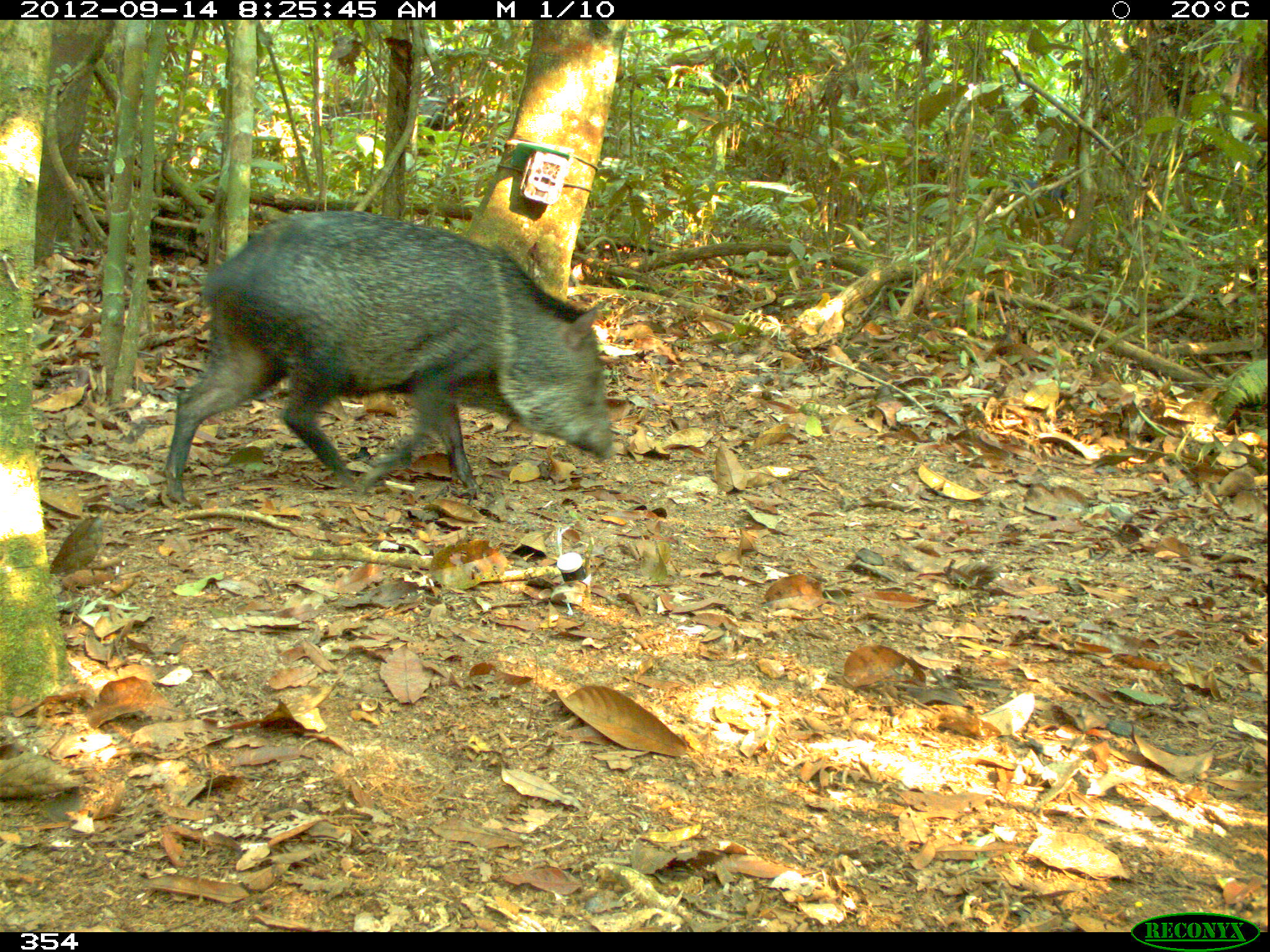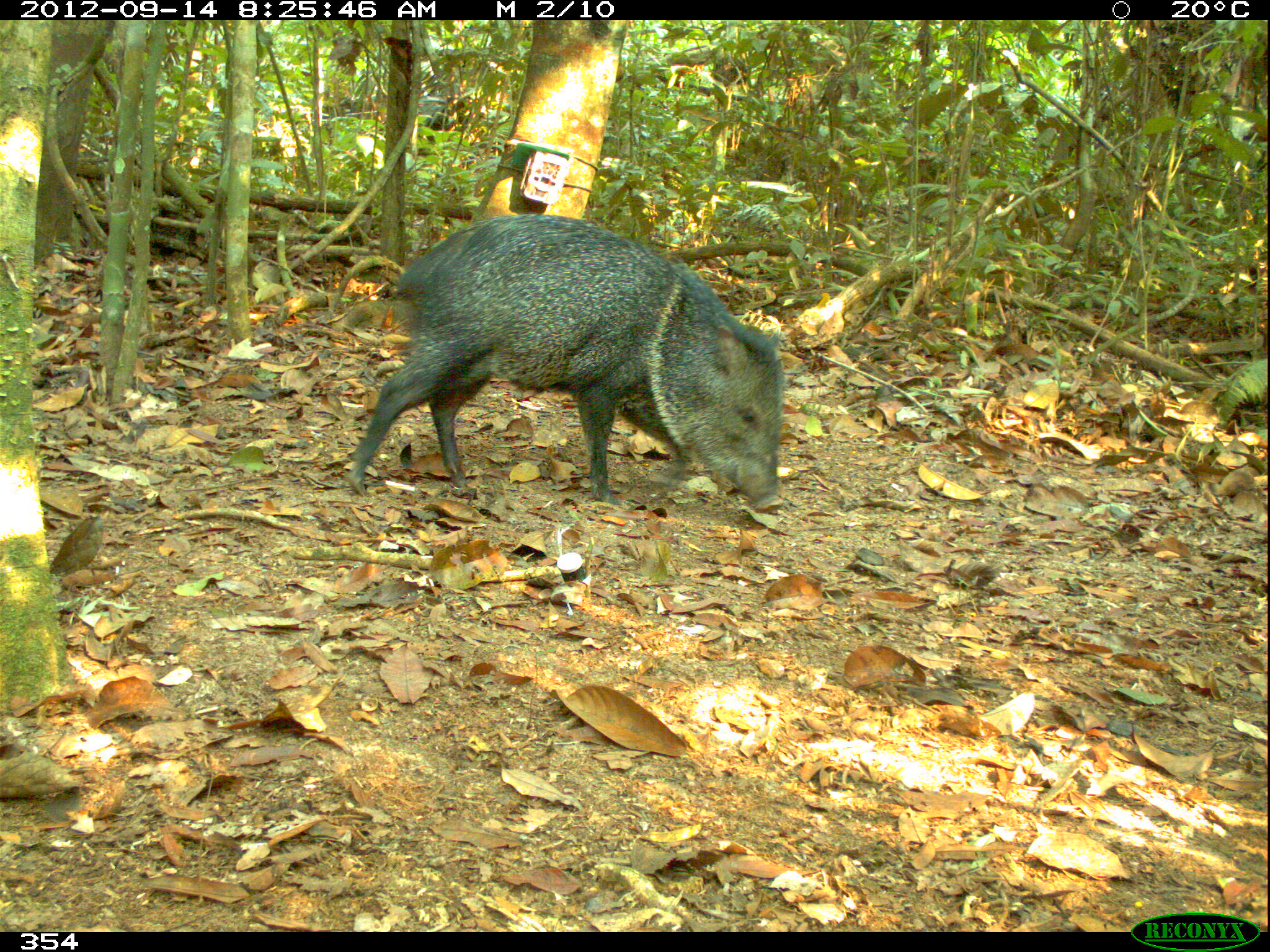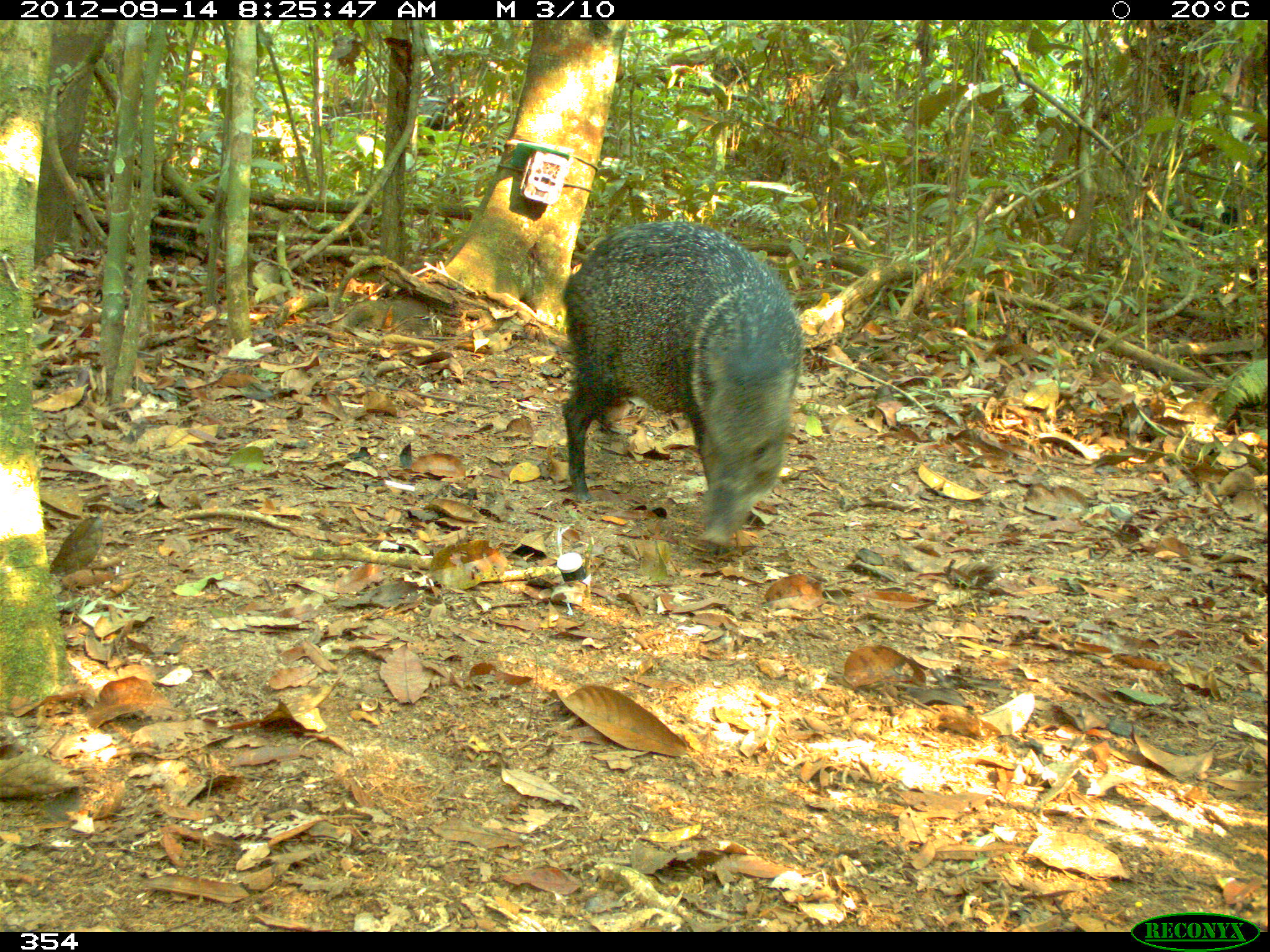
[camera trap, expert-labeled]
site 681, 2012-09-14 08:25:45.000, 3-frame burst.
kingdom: Animalia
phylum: Chordata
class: Mammalia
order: Artiodactyla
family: Tayassuidae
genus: Pecari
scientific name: Pecari tajacu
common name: collared peccary